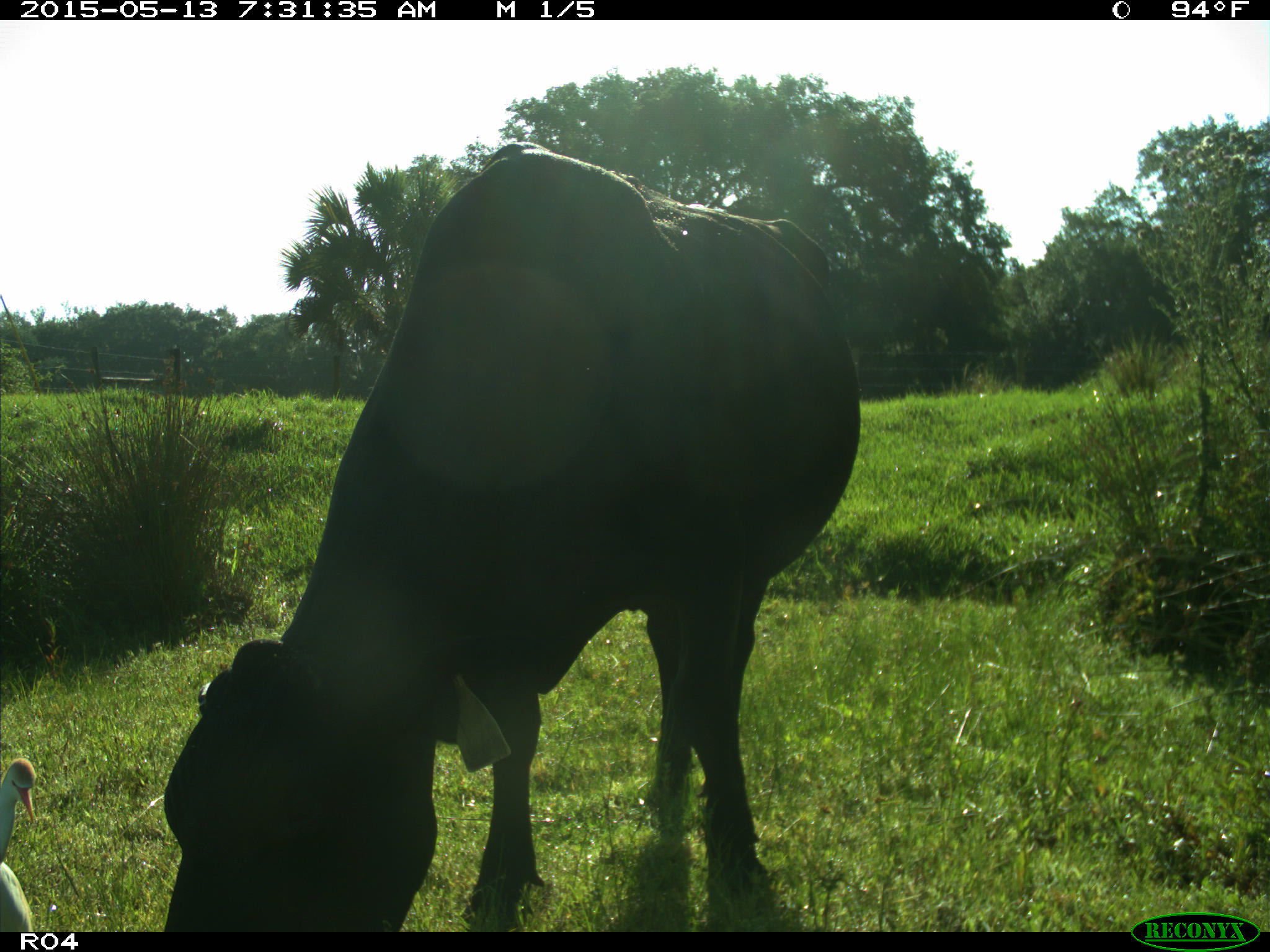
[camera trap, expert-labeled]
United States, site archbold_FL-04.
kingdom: Animalia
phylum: Chordata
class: Mammalia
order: Artiodactyla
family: Bovidae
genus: Bos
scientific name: Bos taurus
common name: domestic cow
Bos taurus (domestic cow).